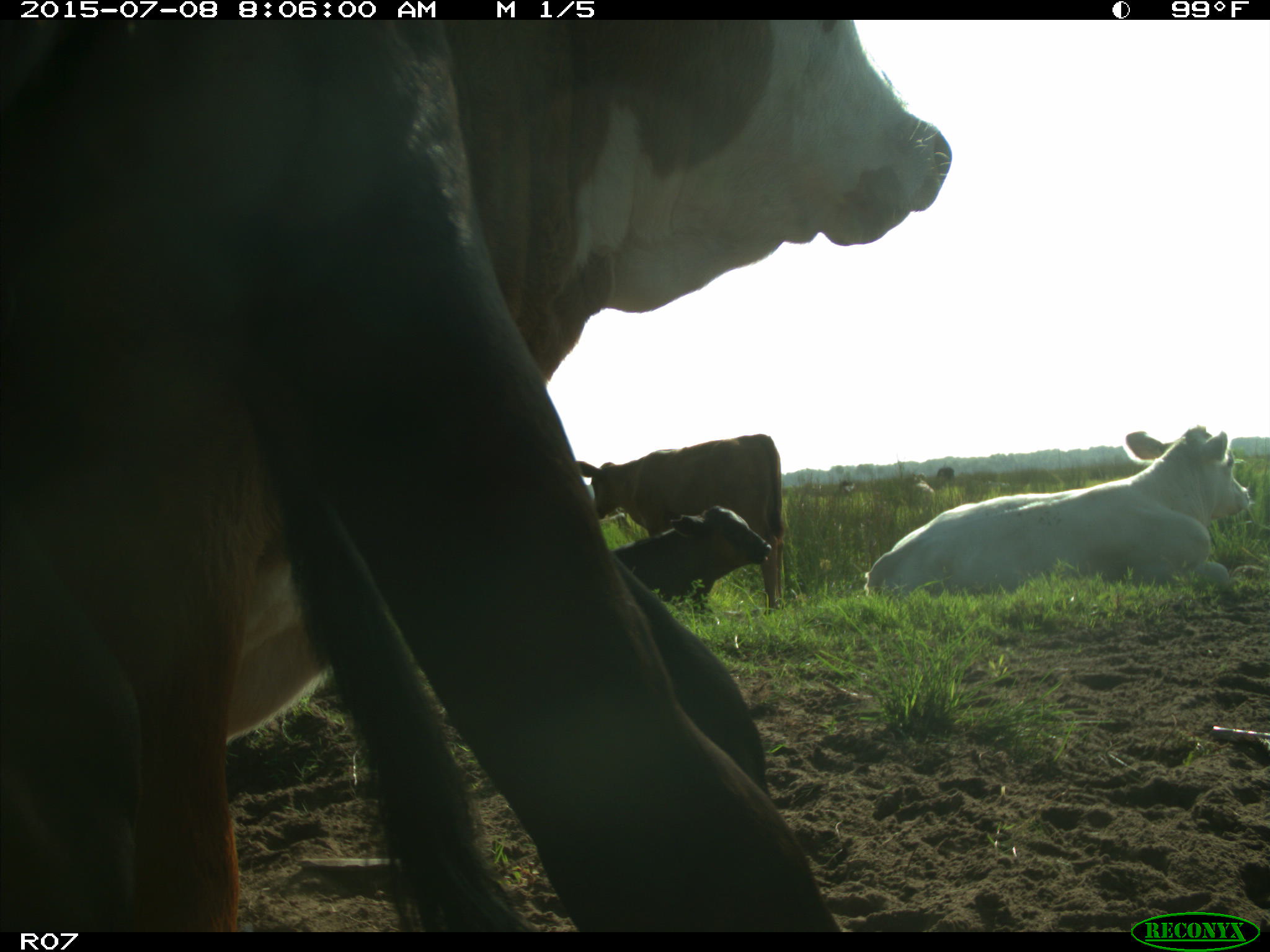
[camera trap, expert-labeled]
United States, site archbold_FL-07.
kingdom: Animalia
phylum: Chordata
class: Mammalia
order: Artiodactyla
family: Bovidae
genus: Bos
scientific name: Bos taurus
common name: domestic cow